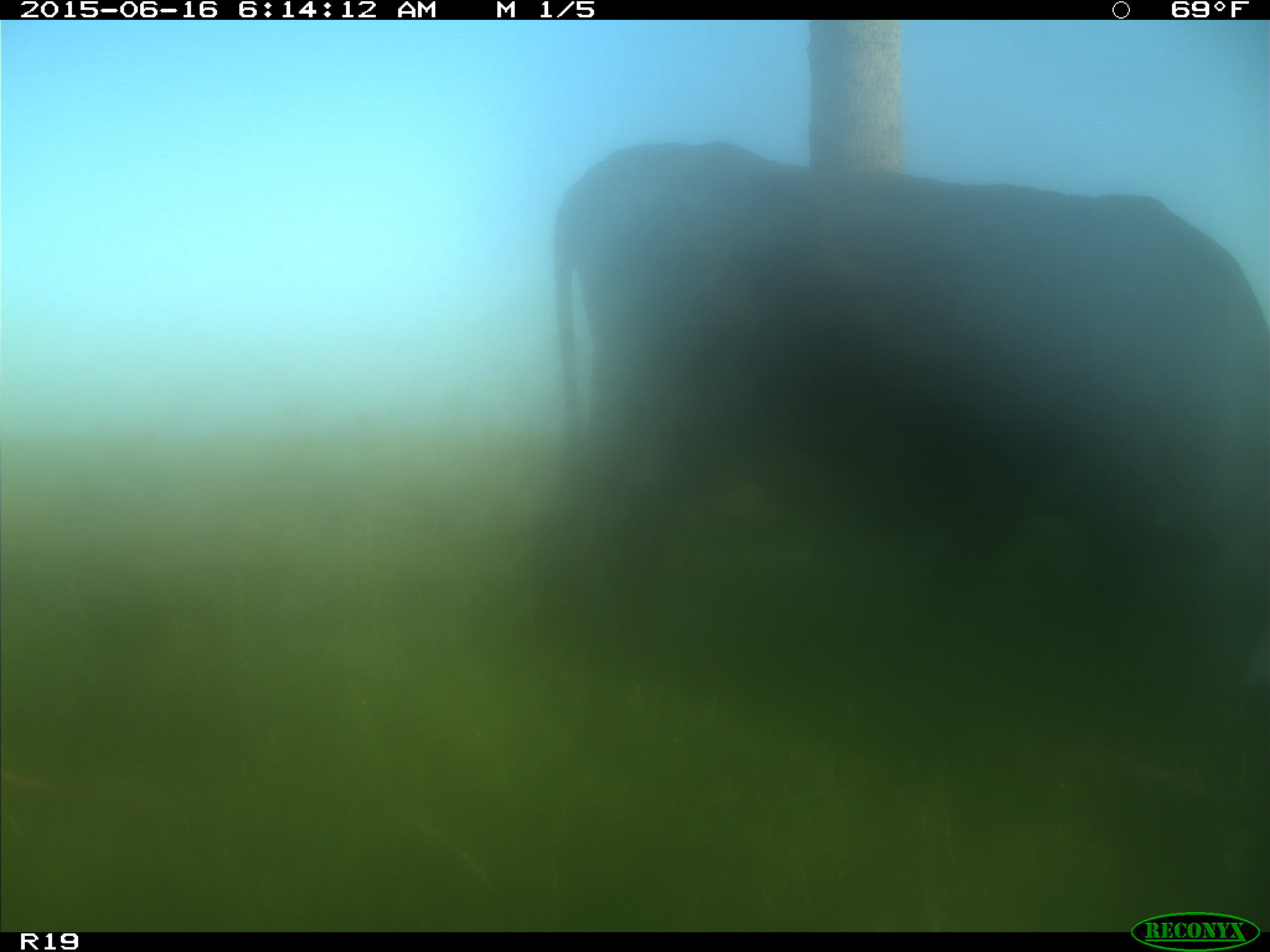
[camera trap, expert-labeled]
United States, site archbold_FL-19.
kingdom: Animalia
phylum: Chordata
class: Mammalia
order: Artiodactyla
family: Bovidae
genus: Bos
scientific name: Bos taurus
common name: domestic cow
Bos taurus (domestic cow).